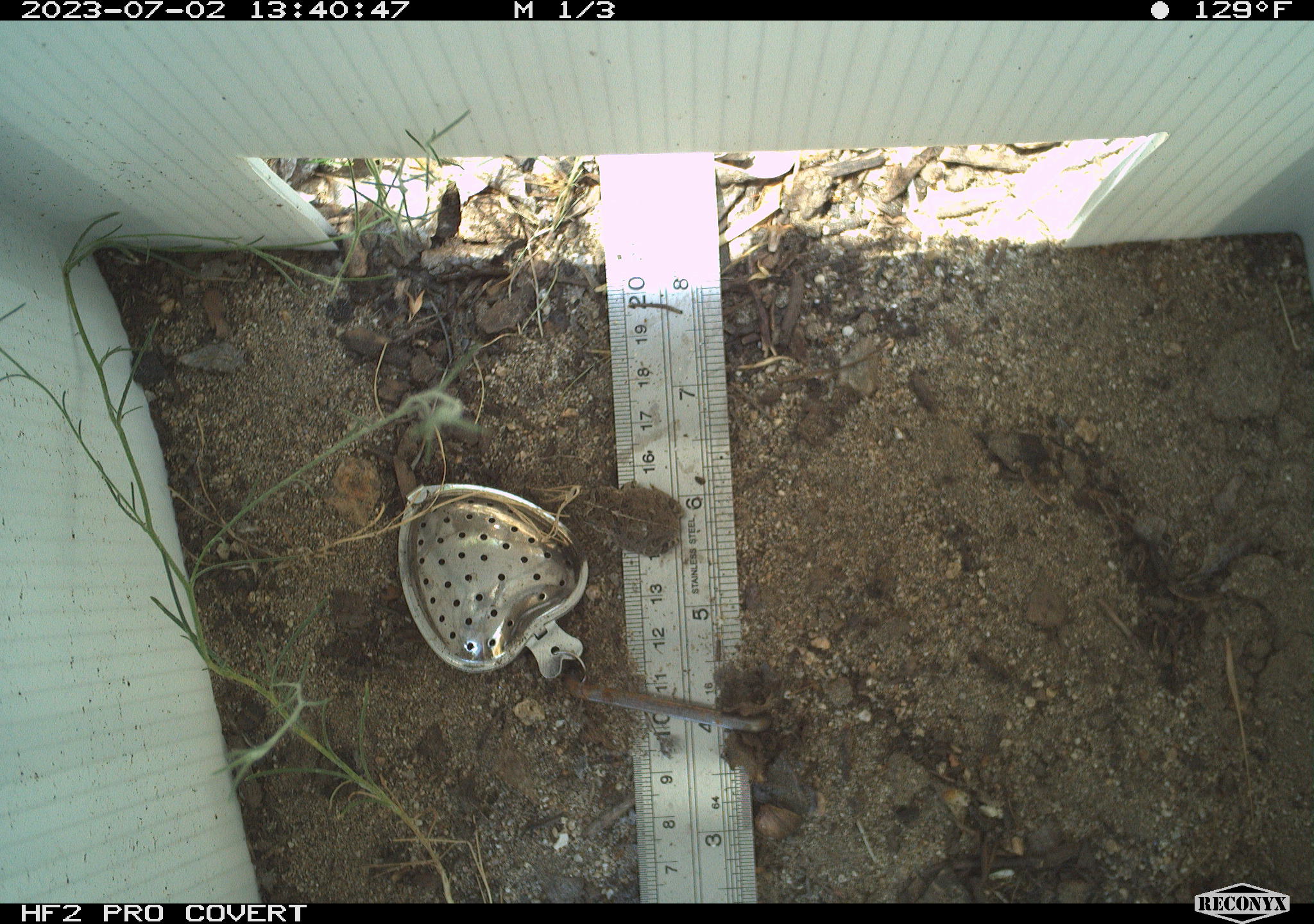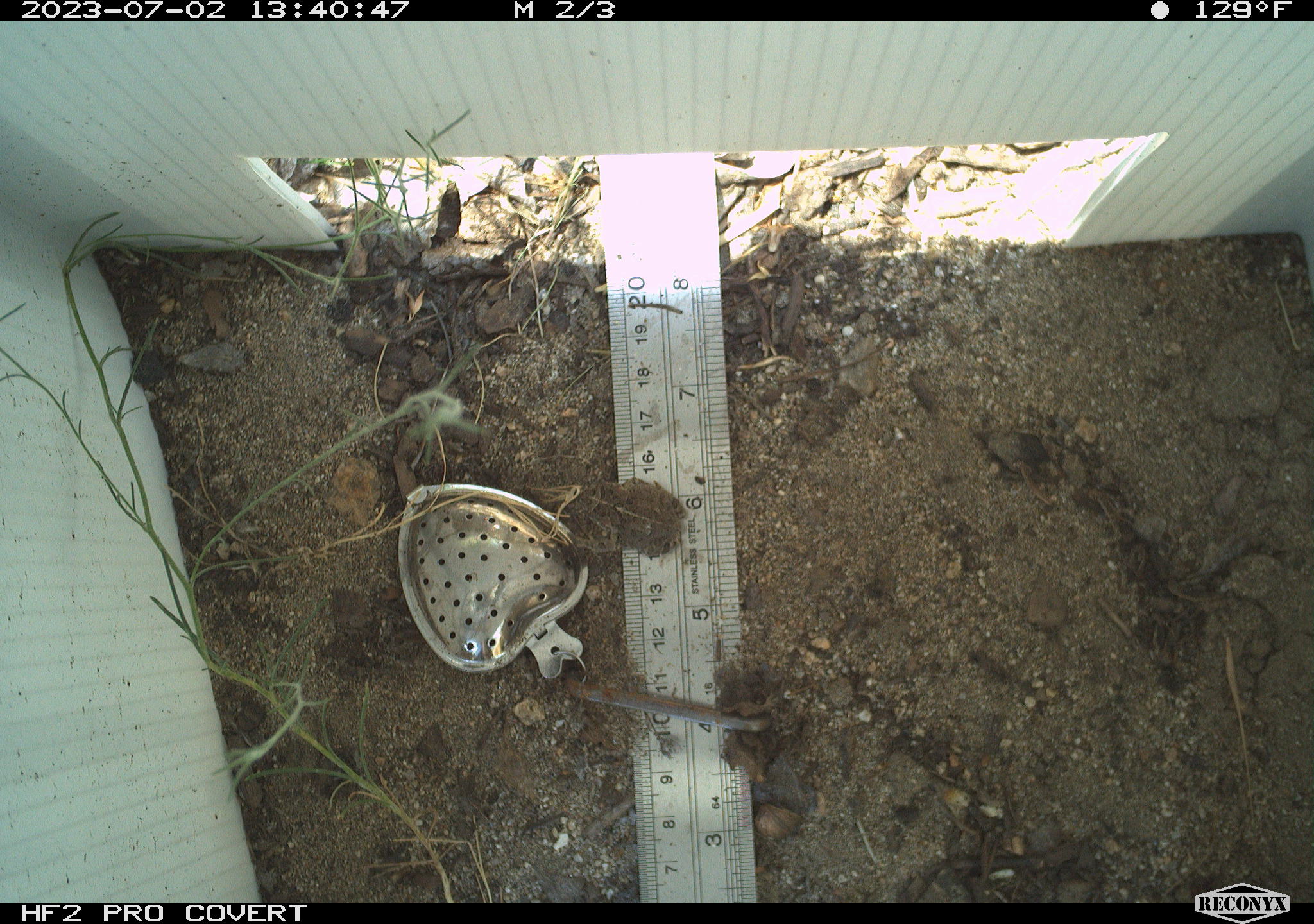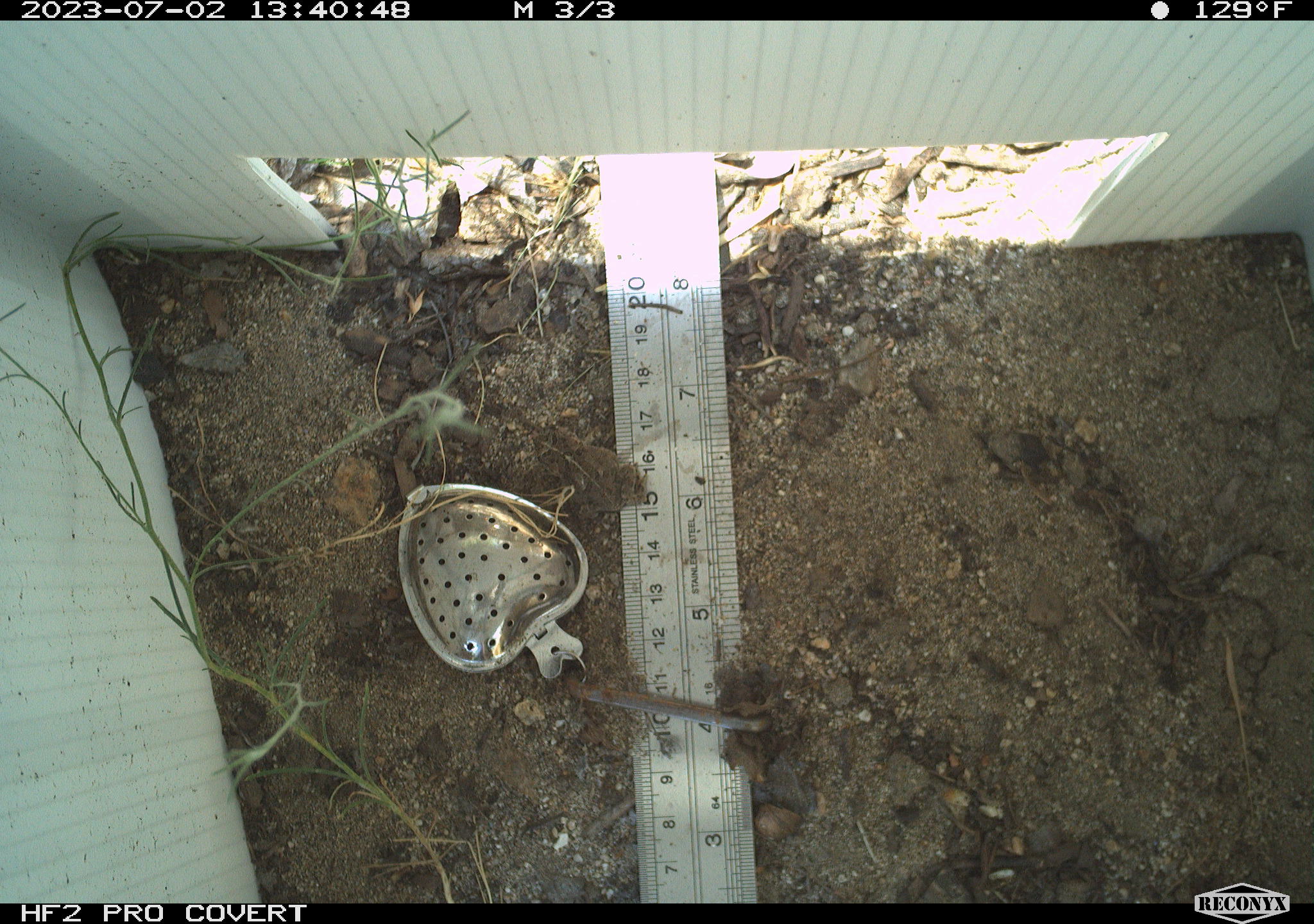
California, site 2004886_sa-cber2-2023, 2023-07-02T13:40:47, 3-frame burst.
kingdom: Animalia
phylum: Chordata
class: Amphibia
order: Anura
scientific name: Anura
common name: frogs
Frogs (Anura).